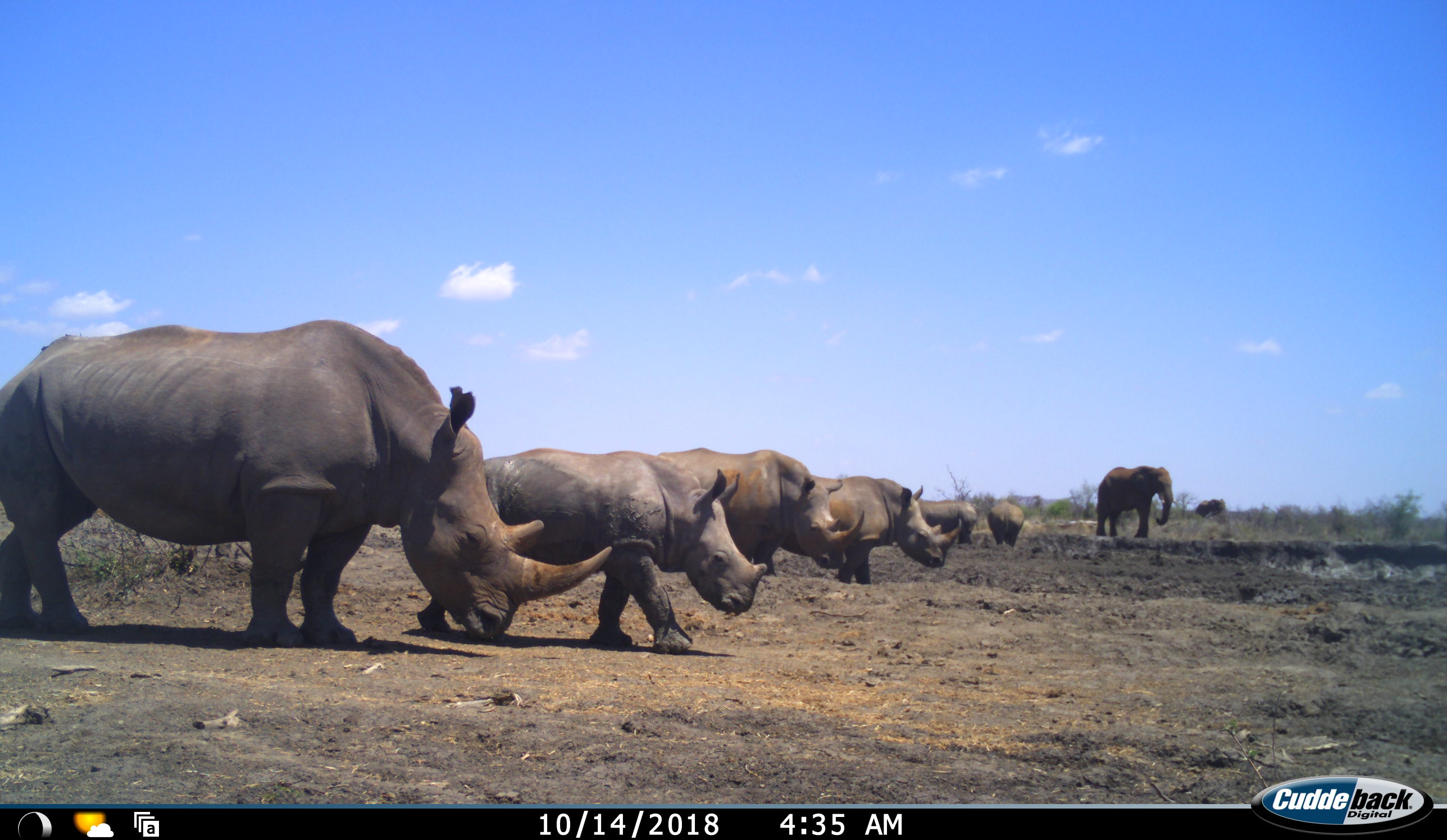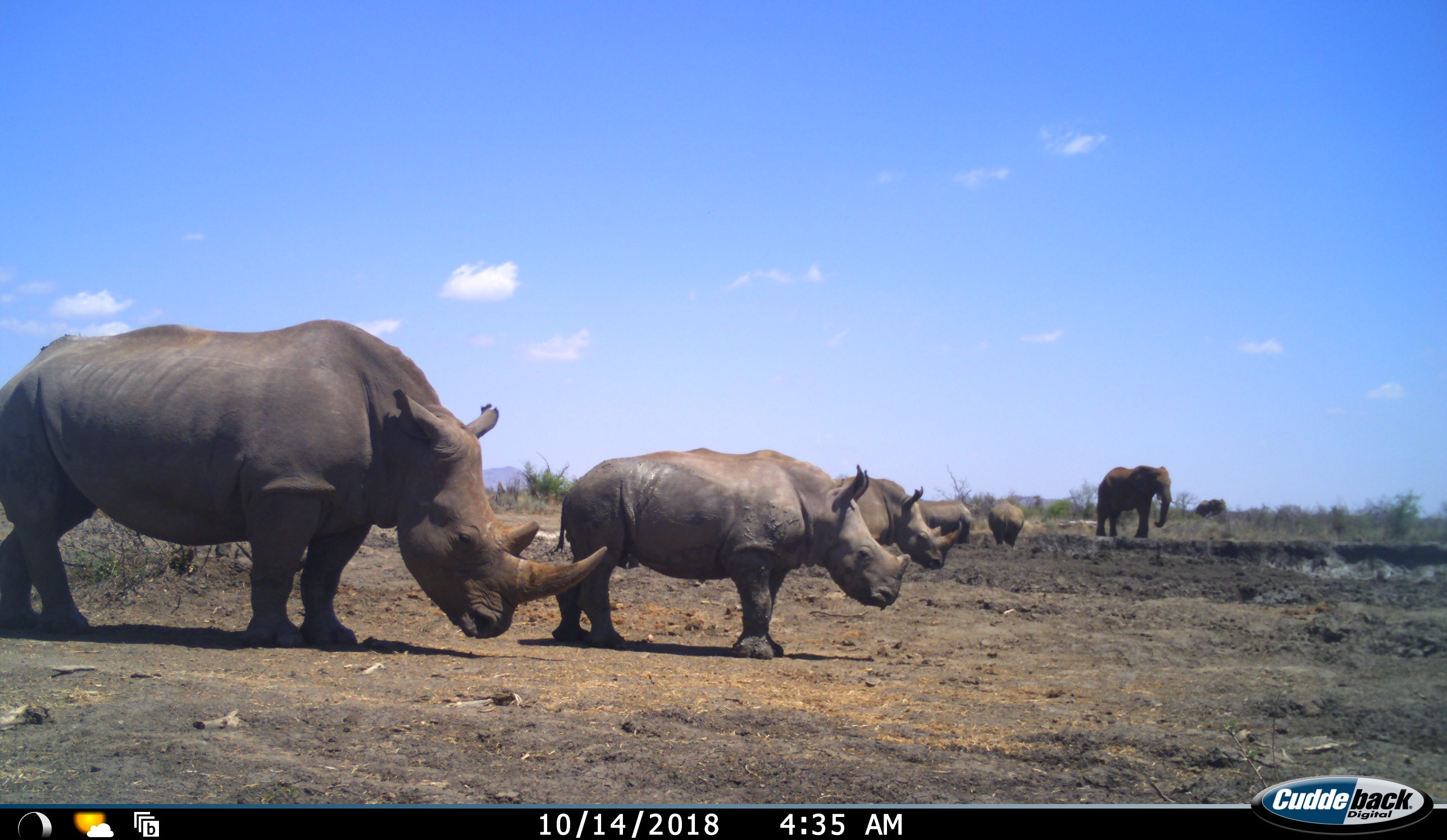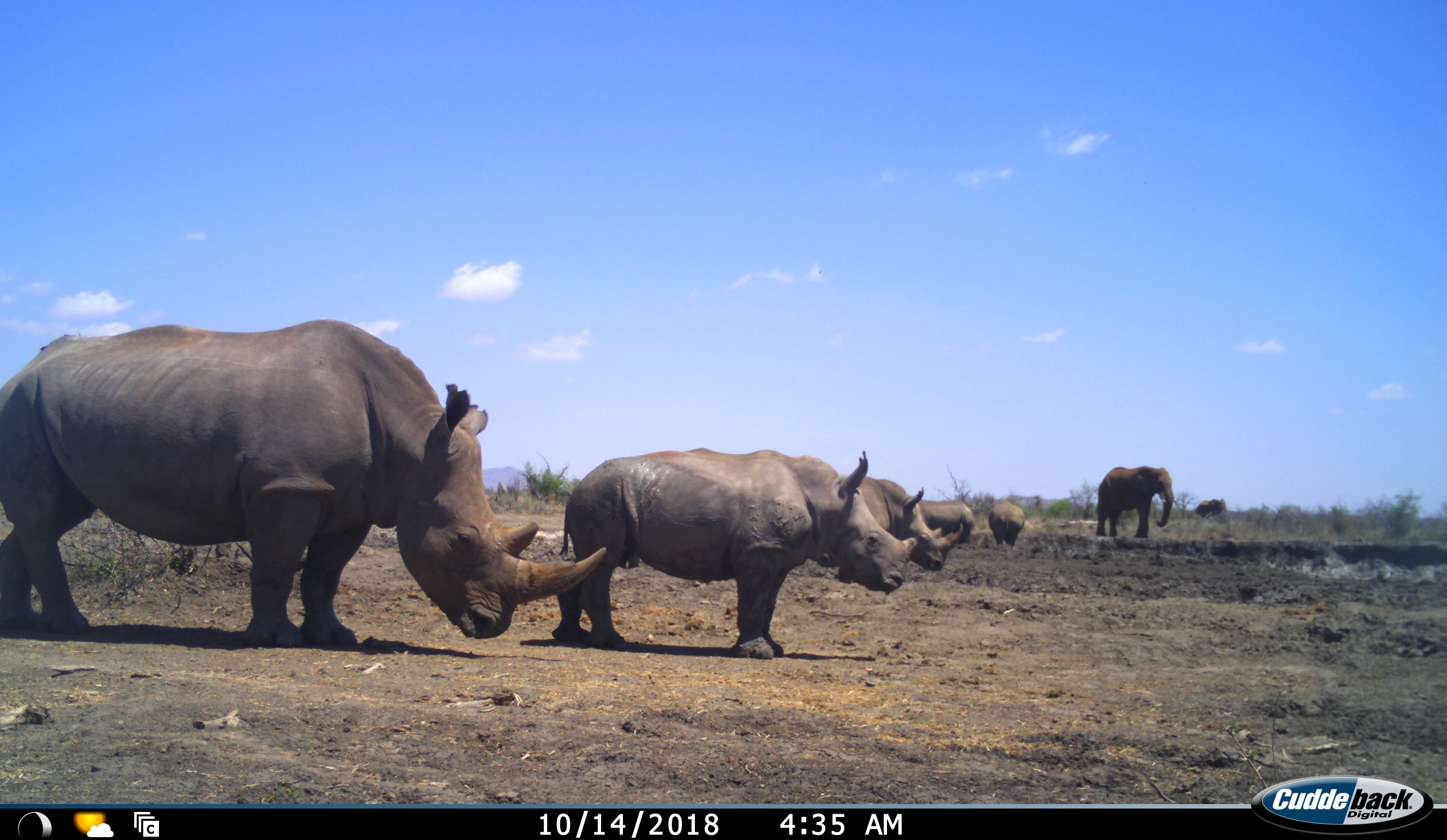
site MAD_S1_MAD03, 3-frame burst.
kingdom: Animalia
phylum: Chordata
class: Mammalia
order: Proboscidea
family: Elephantidae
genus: Loxodonta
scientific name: Loxodonta africana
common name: african bush elephant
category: elephant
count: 2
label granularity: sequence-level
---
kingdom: Animalia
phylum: Chordata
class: Mammalia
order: Perissodactyla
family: Rhinocerotidae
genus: Ceratotherium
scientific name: Ceratotherium simum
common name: white rhinoceros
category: rhinoceroswhite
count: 6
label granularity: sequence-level